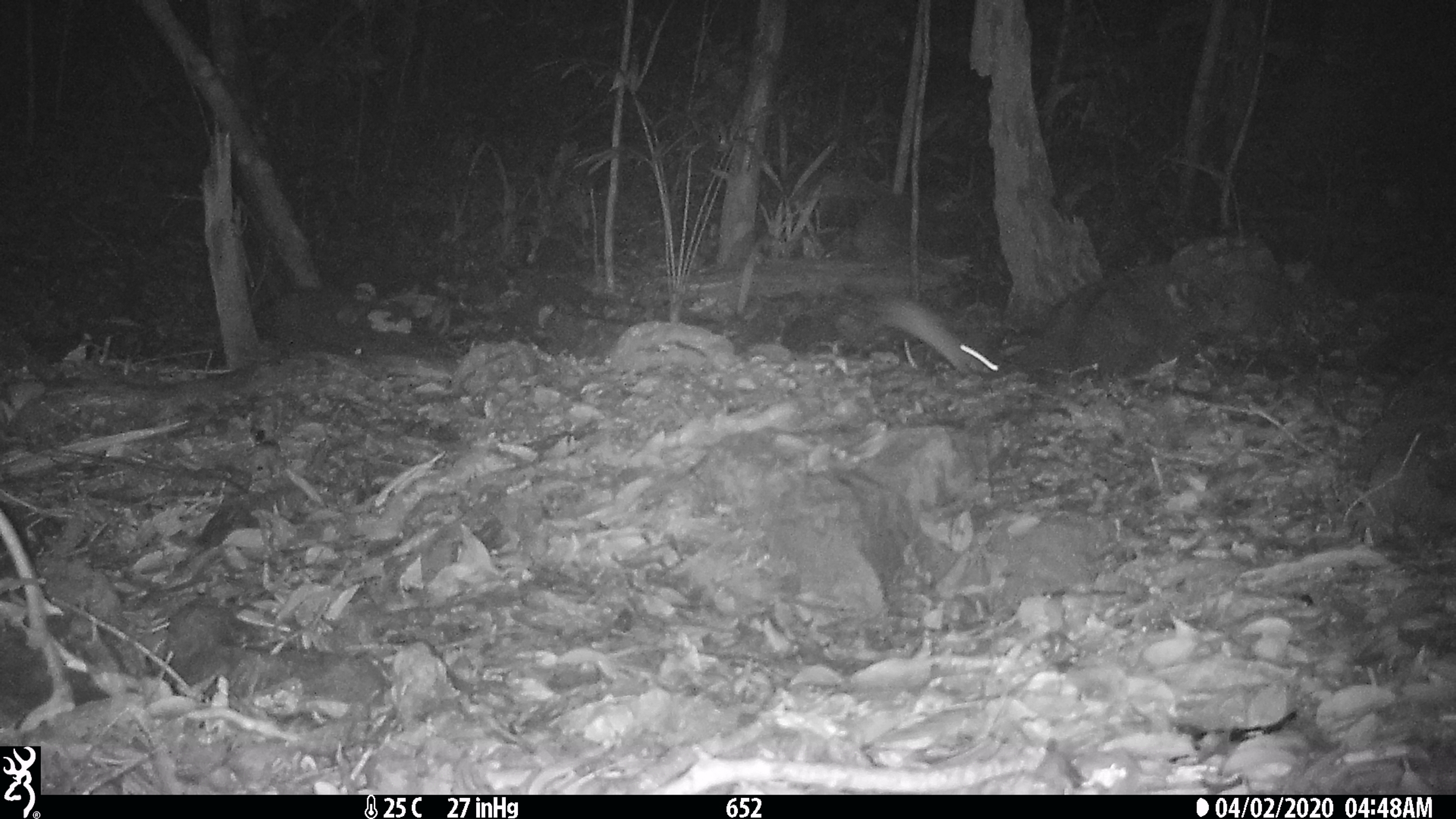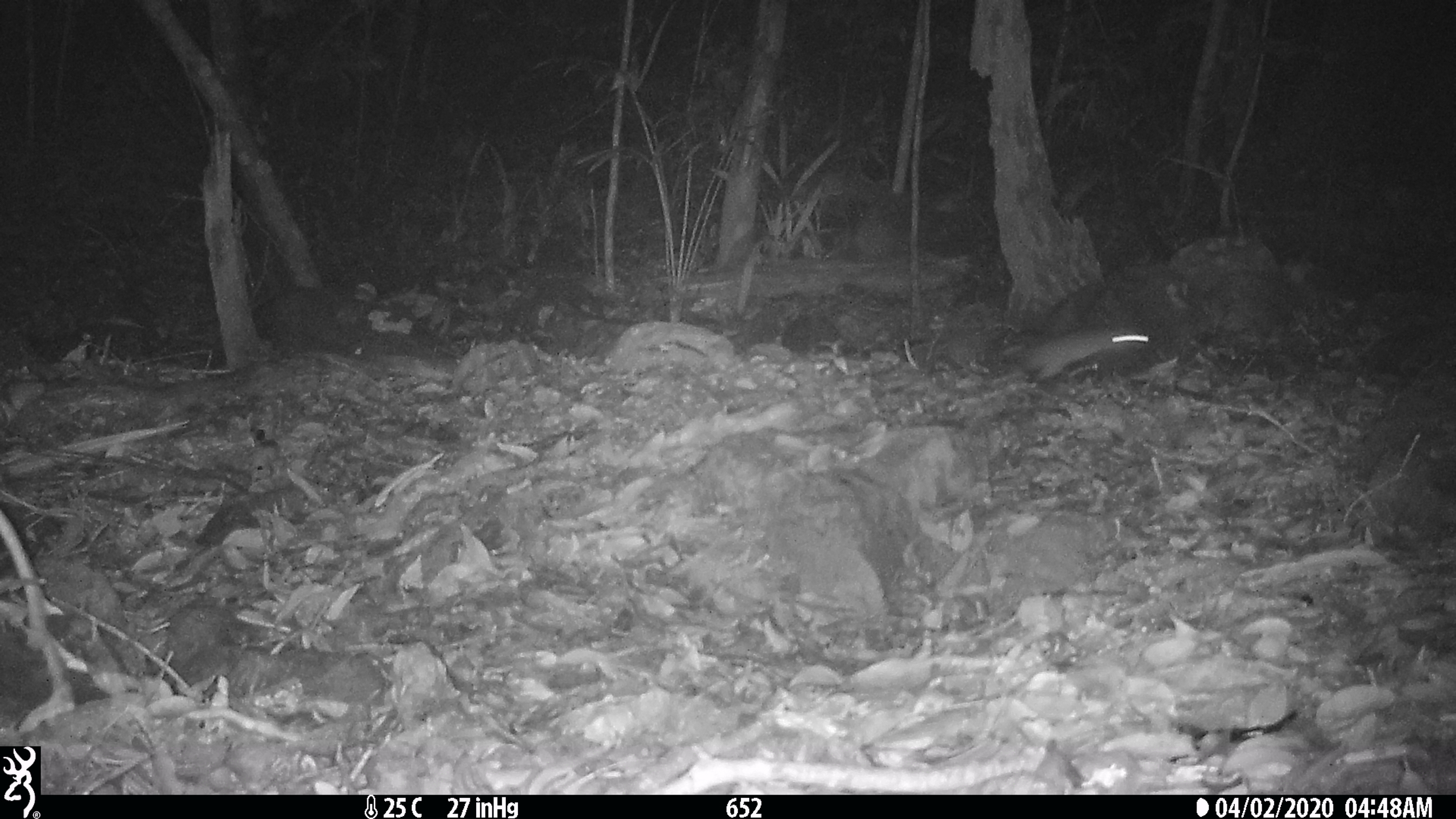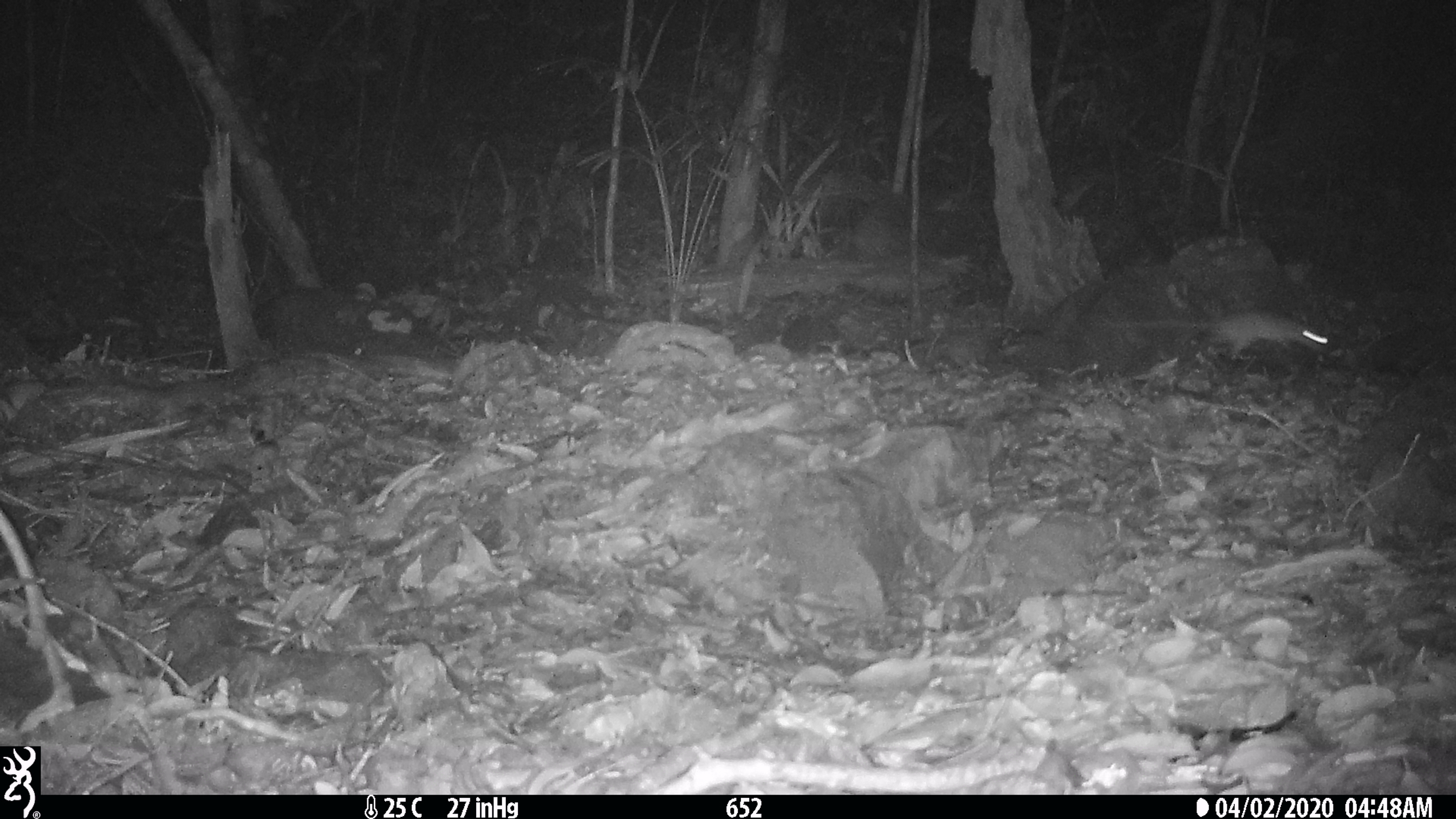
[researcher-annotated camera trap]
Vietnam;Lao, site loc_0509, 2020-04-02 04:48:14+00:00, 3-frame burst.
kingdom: Animalia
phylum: Chordata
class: Mammalia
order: Rodentia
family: Muridae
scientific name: Muridae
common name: old-world mice and rats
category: unidentified murid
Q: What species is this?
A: Unidentified murid (old-world mice and rats) (Muridae).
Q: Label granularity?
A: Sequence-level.